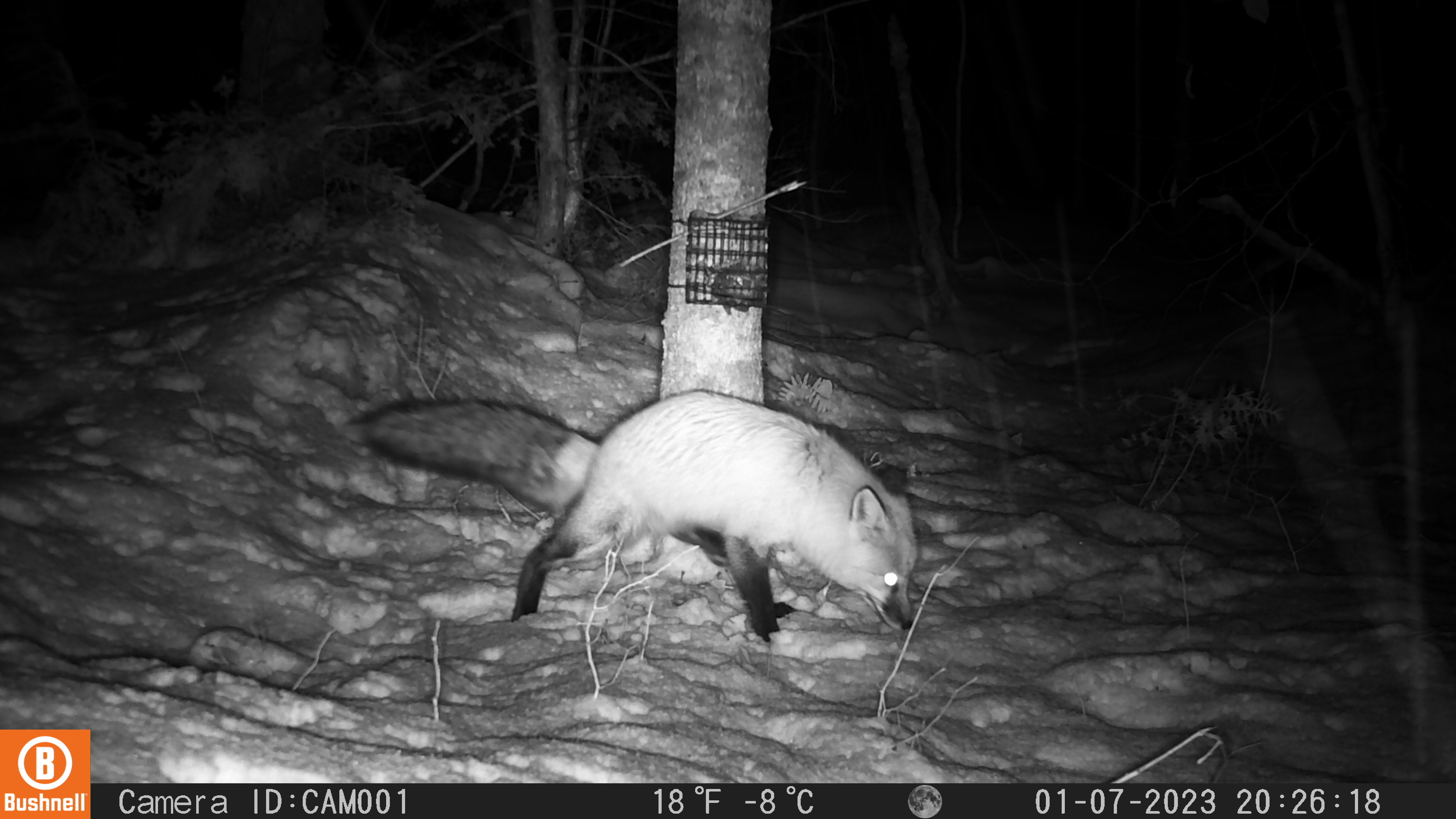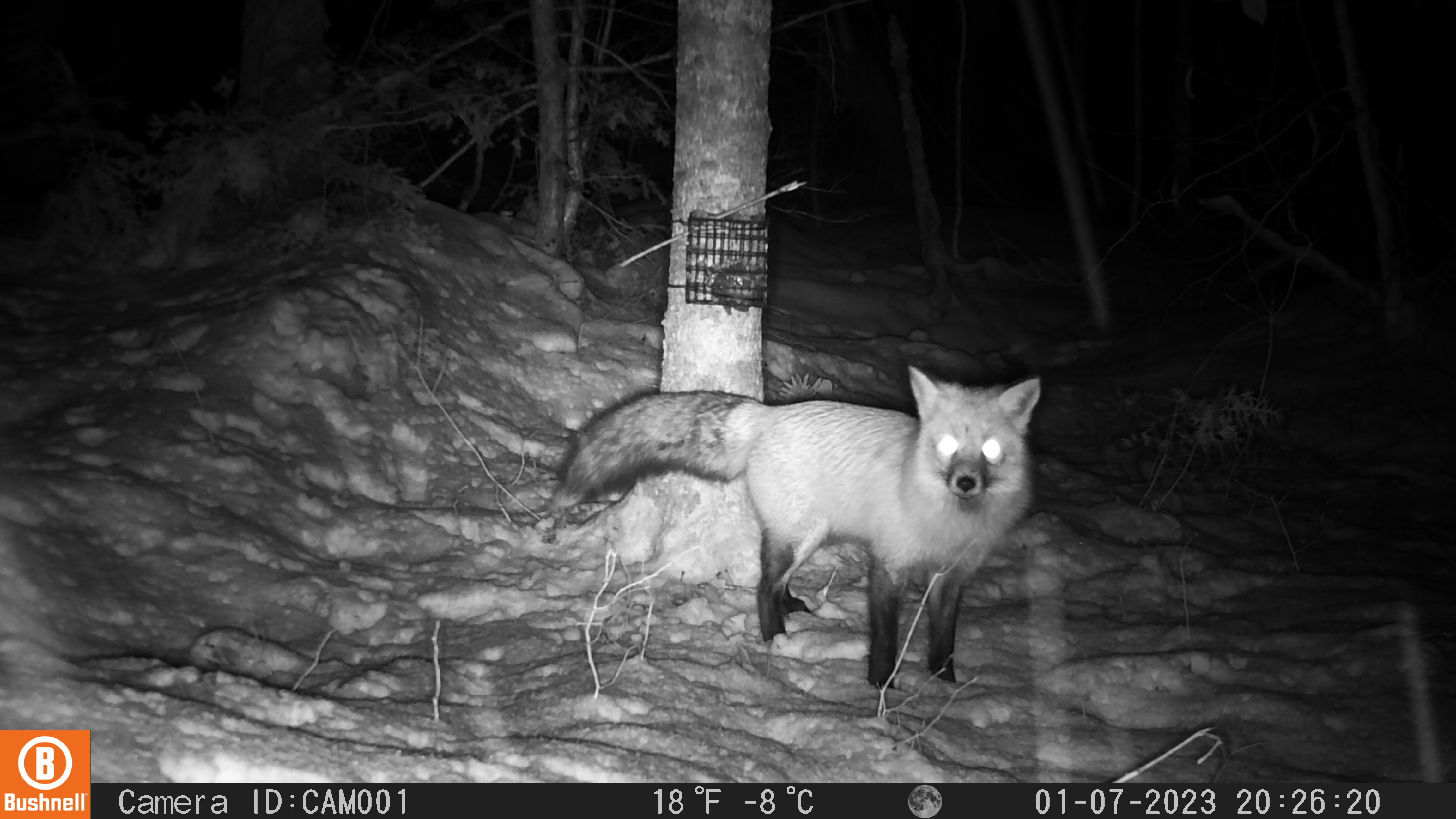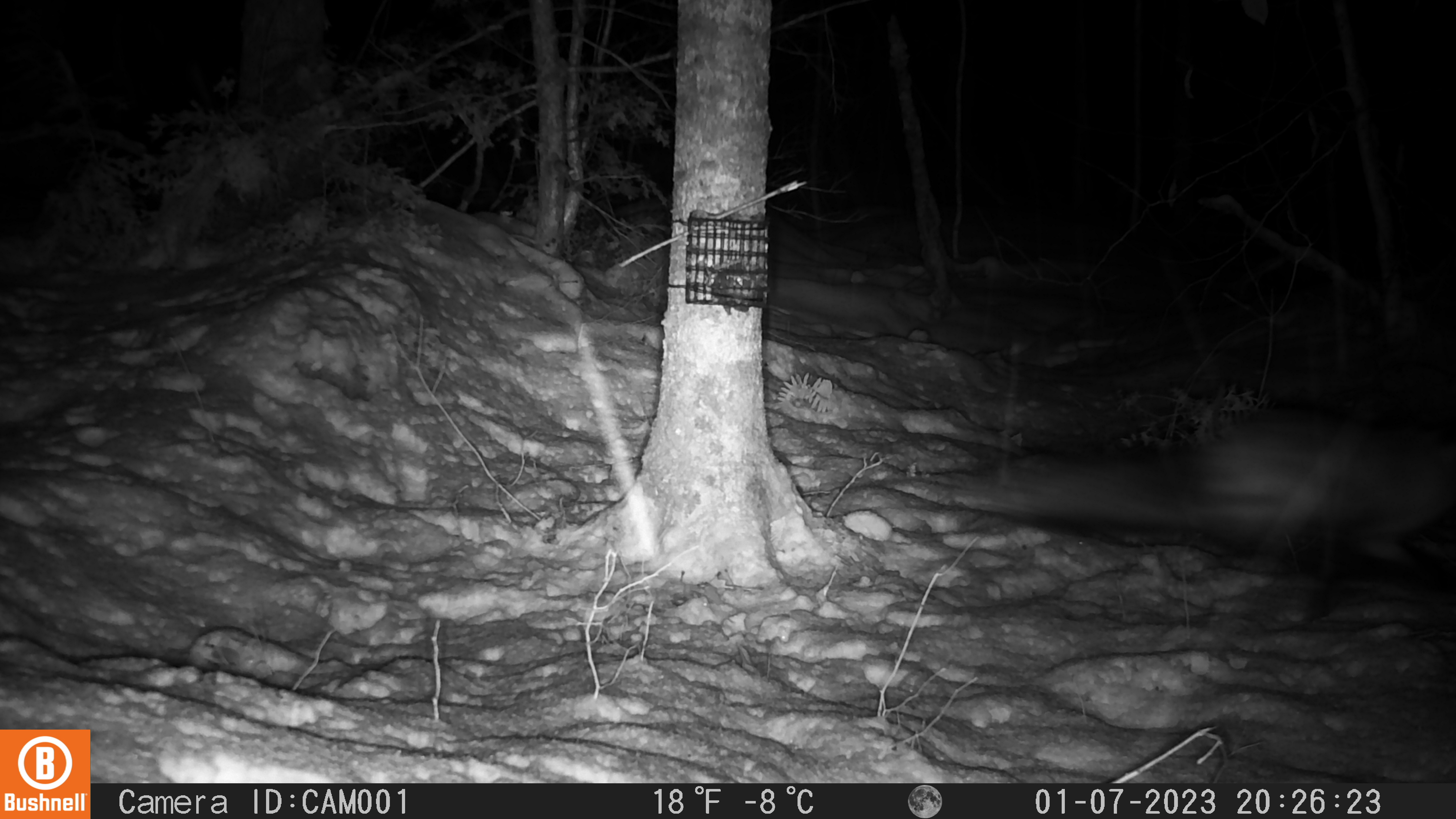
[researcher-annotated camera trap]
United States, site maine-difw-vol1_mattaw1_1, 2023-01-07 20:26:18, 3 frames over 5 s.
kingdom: Animalia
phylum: Chordata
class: Mammalia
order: Carnivora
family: Canidae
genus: Vulpes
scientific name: Vulpes vulpes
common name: red fox